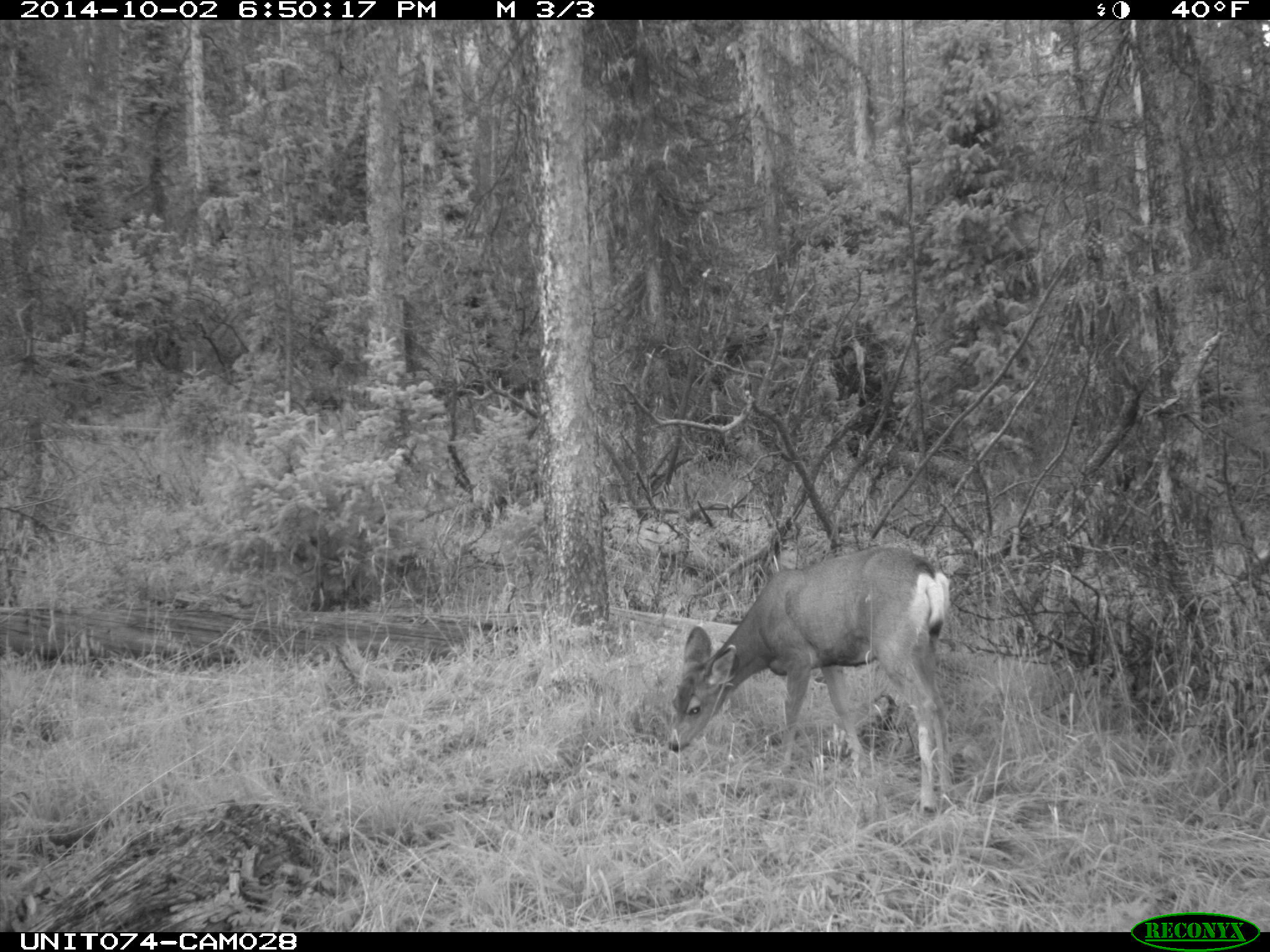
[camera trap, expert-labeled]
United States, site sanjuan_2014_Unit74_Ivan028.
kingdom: Animalia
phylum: Chordata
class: Mammalia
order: Artiodactyla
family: Cervidae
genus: Odocoileus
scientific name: Odocoileus hemionus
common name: mule deer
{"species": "Odocoileus hemionus (mule deer)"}